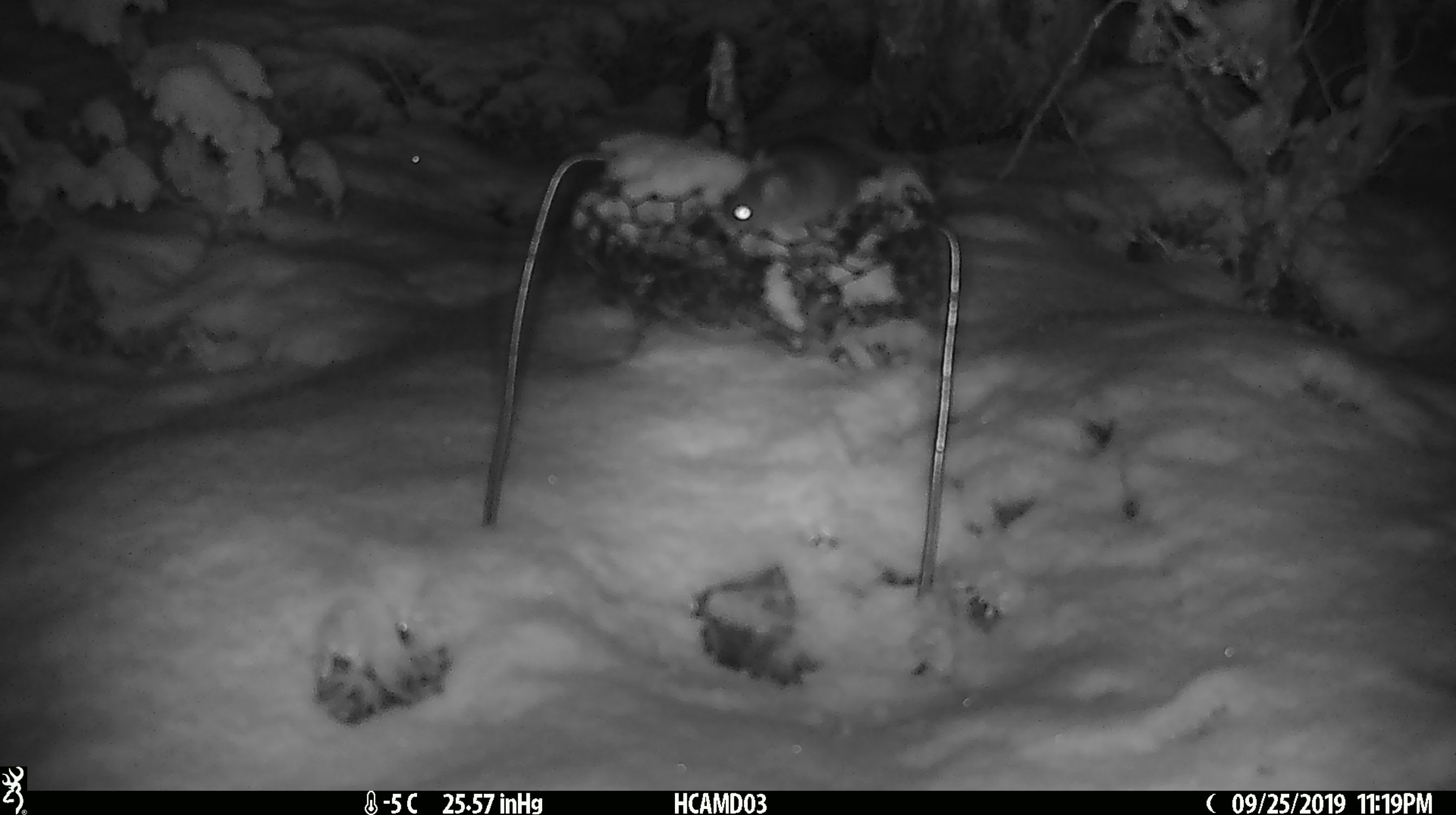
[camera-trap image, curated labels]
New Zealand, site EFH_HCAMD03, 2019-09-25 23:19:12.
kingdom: Animalia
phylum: Chordata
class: Mammalia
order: Rodentia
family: Muridae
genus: Mus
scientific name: Mus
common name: mouse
Mouse (Mus).